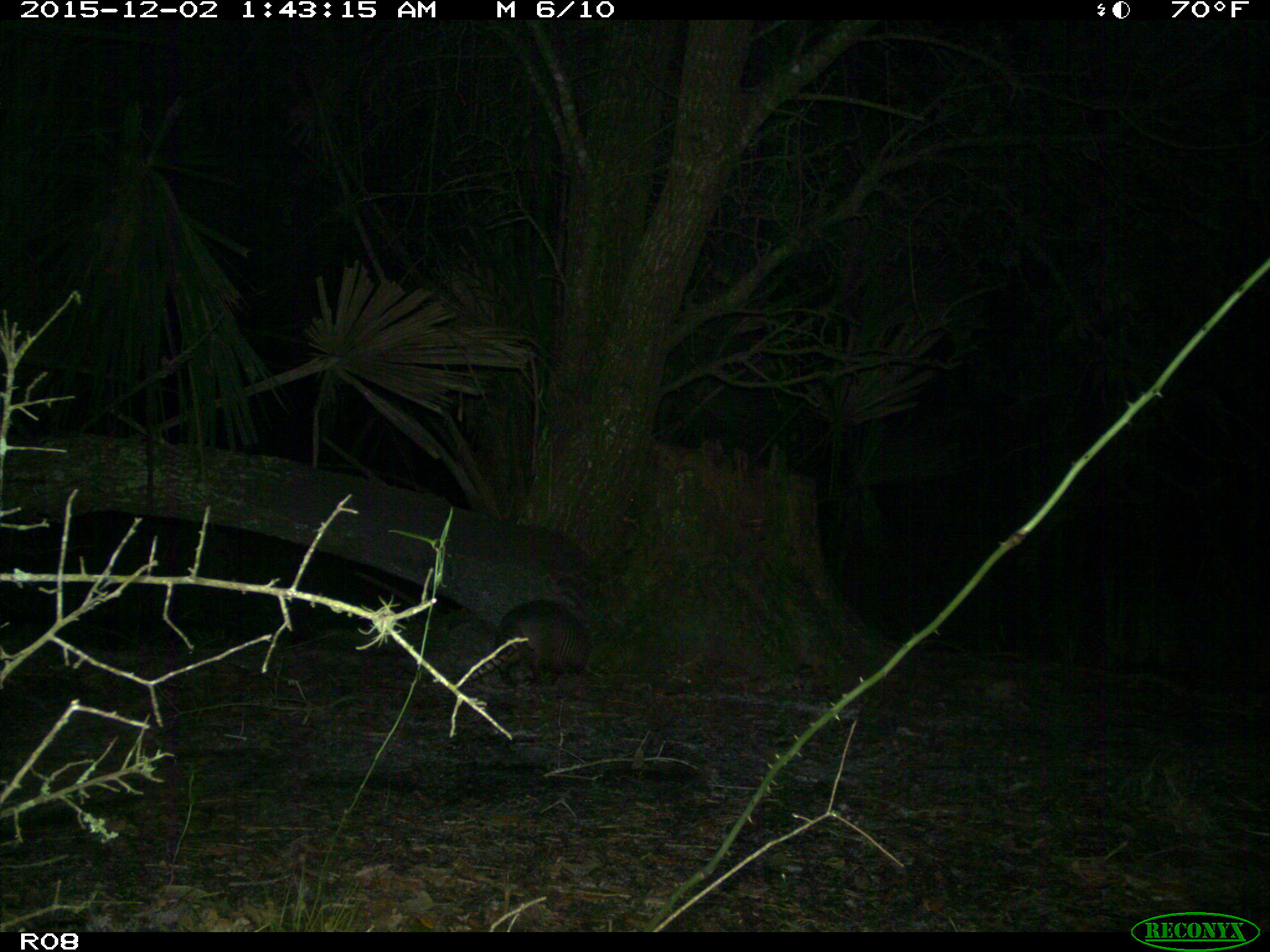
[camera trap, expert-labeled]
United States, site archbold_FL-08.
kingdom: Animalia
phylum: Chordata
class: Mammalia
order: Cingulata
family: Dasypodidae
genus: Dasypus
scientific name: Dasypus novemcinctus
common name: nine-banded armadillo